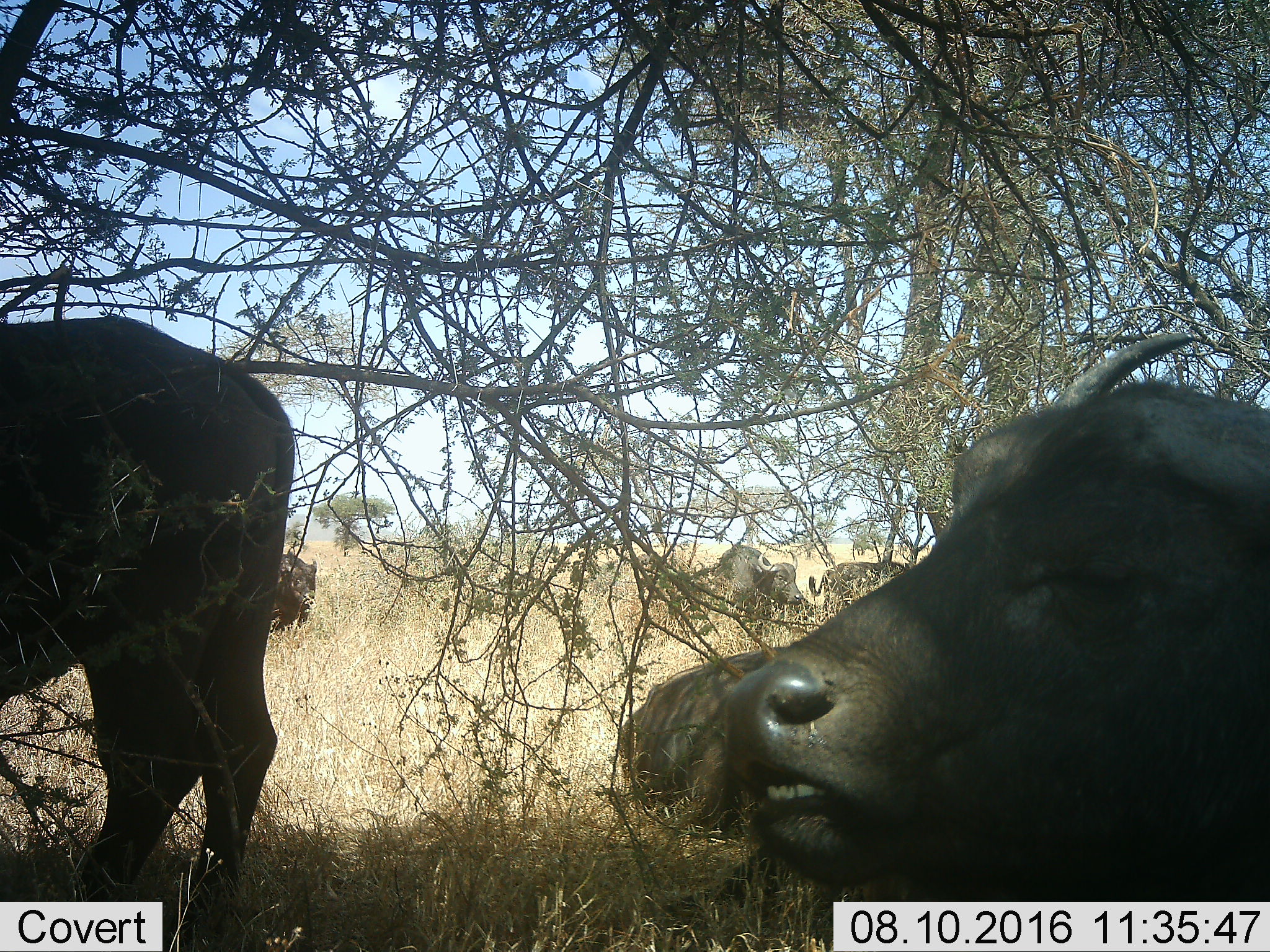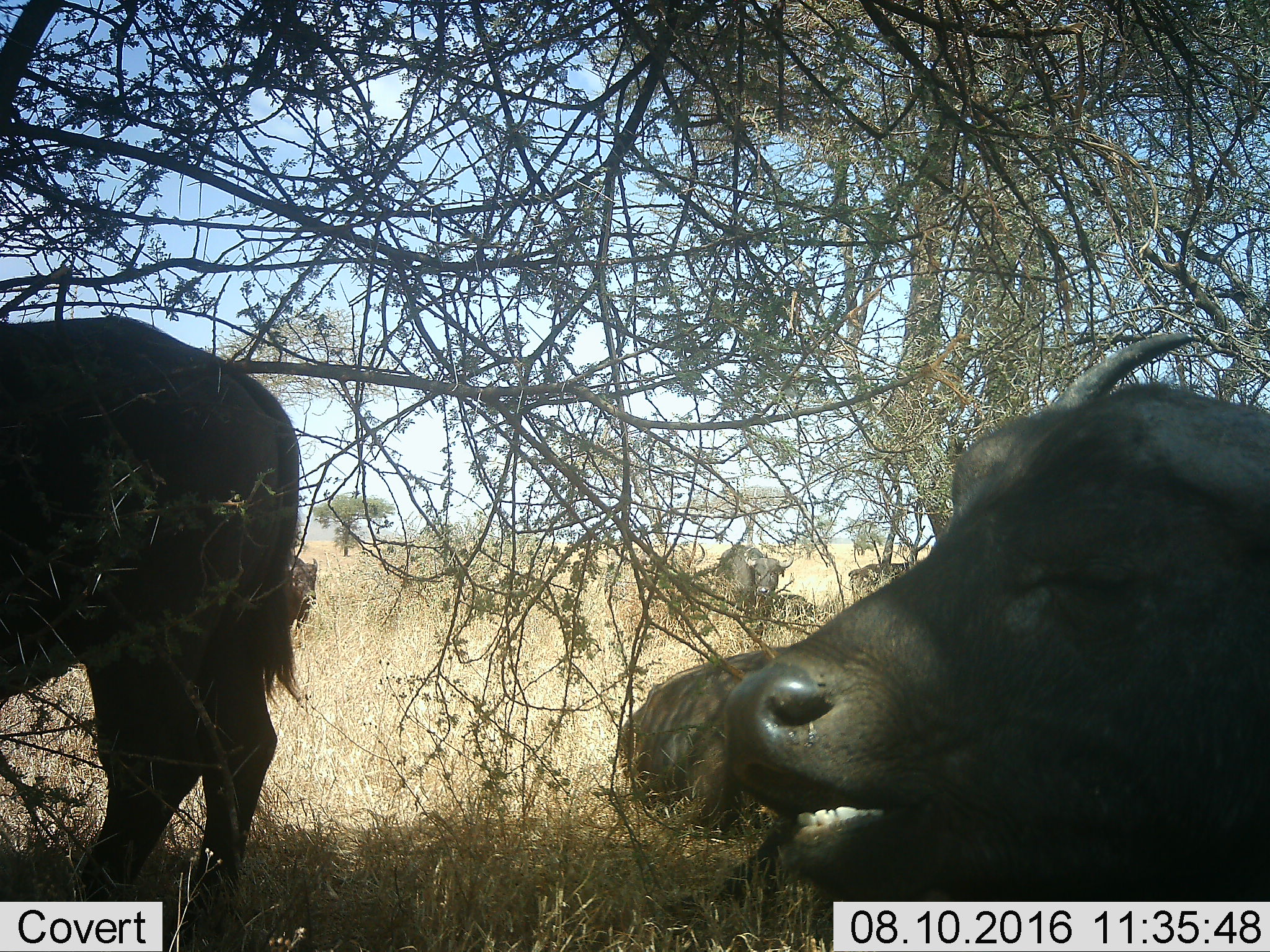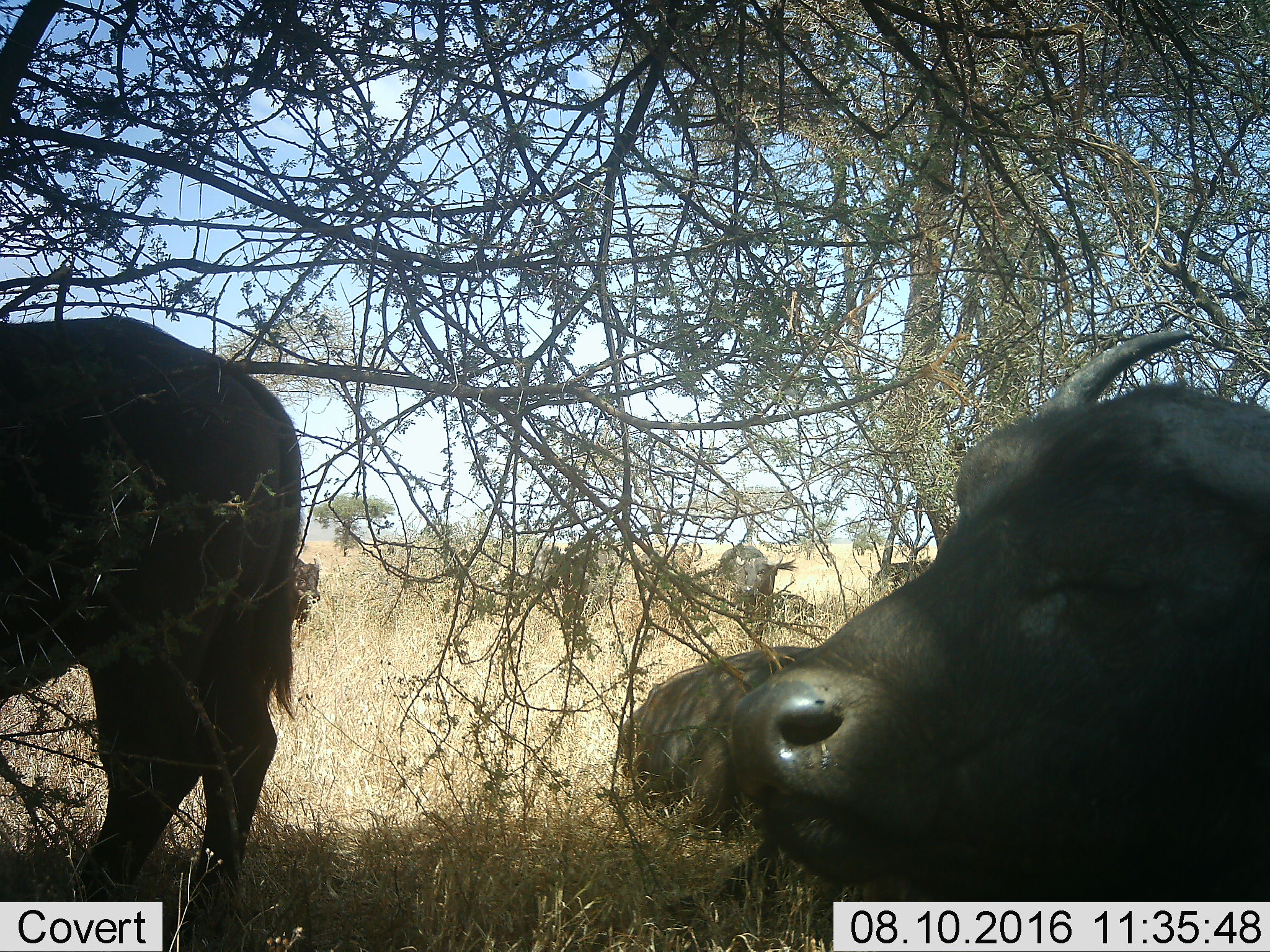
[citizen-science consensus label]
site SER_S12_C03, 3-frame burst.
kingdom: Animalia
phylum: Chordata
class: Mammalia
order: Artiodactyla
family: Bovidae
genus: Syncerus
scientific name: Syncerus caffer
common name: african buffalo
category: buffalo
Buffalo (african buffalo) (Syncerus caffer), count 7. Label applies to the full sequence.